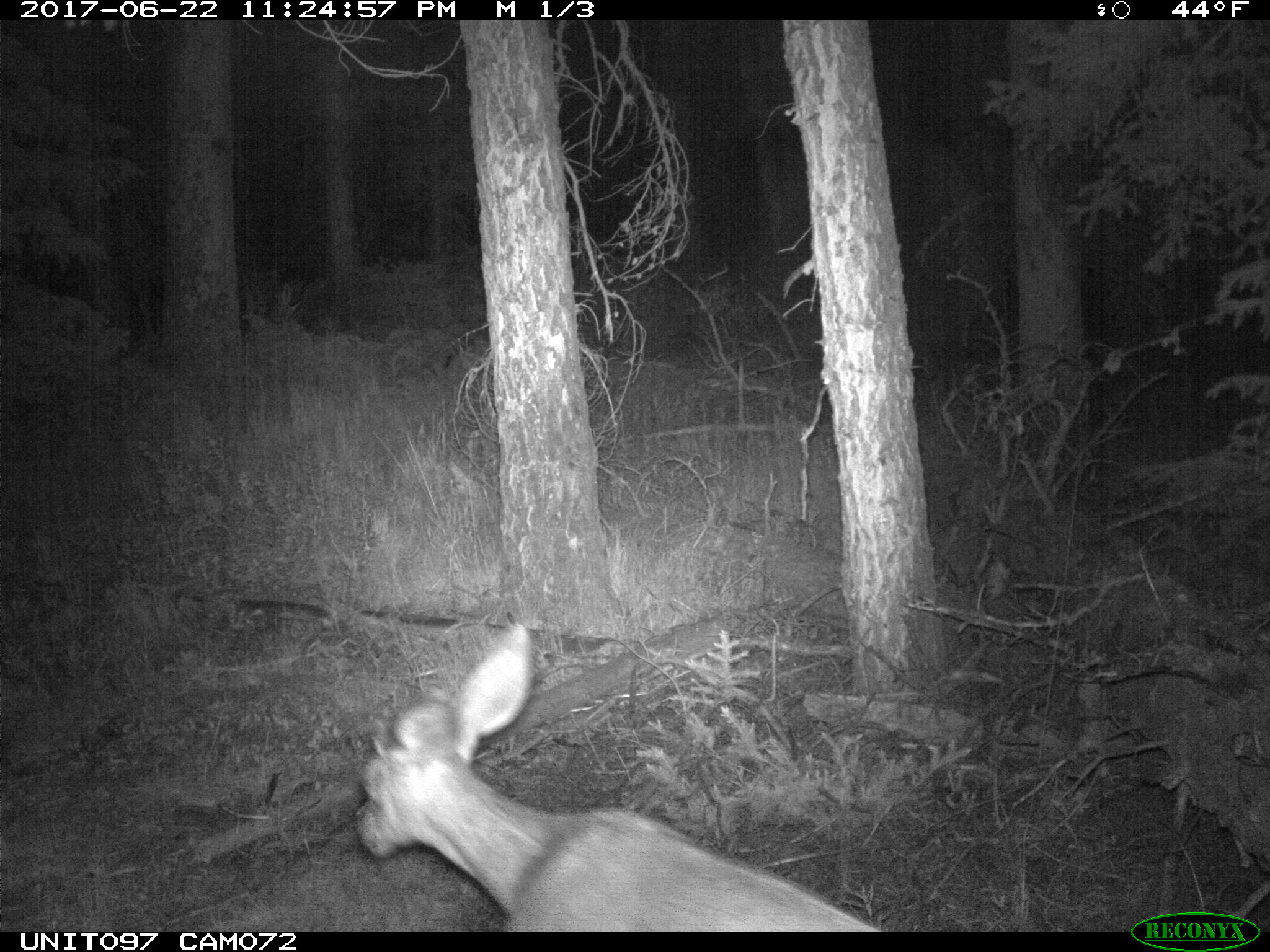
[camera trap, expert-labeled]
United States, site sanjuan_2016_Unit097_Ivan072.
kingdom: Animalia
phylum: Chordata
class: Mammalia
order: Artiodactyla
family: Cervidae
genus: Odocoileus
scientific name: Odocoileus hemionus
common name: mule deer